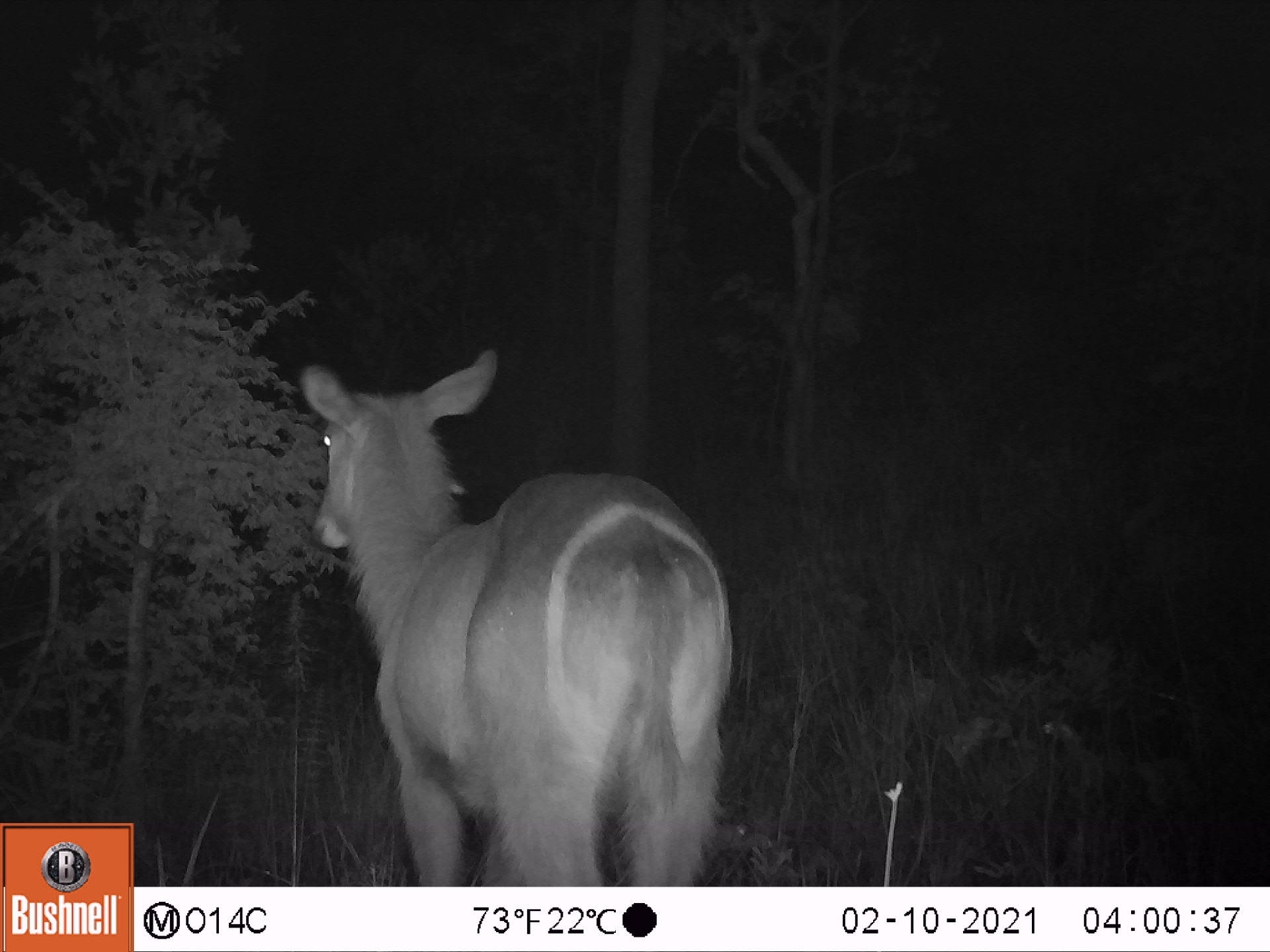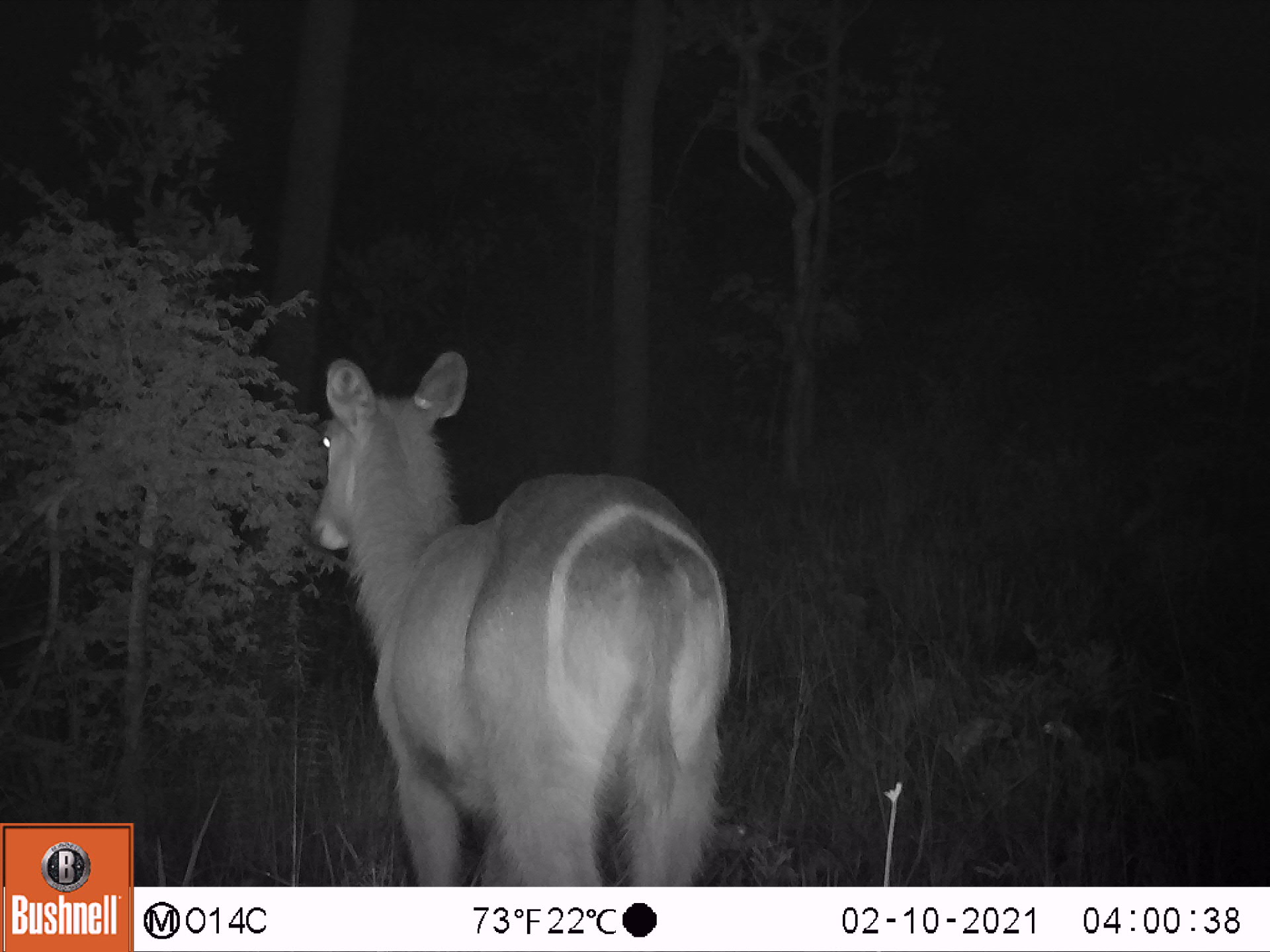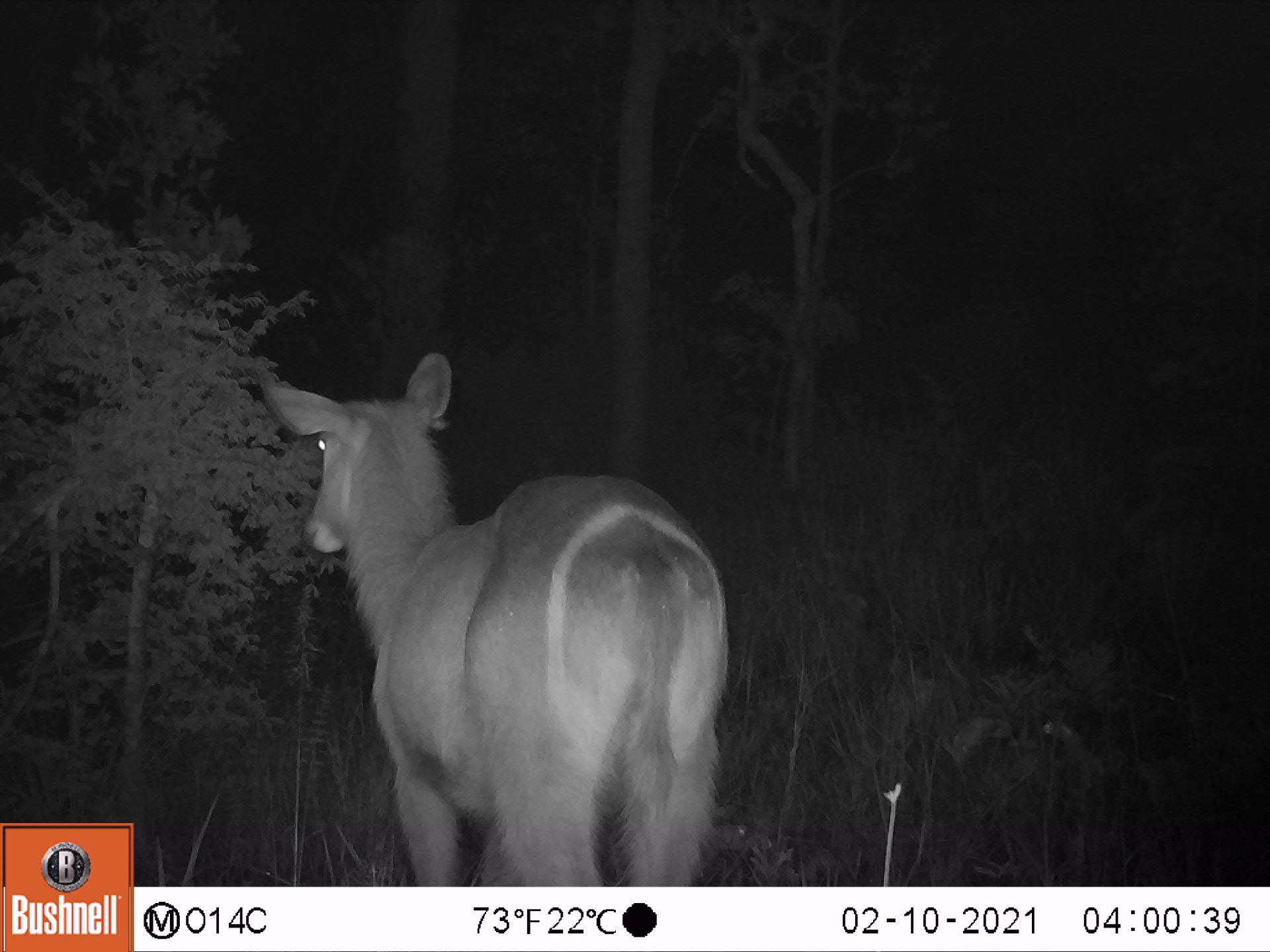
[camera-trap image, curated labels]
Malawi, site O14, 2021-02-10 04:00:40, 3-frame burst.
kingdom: Animalia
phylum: Chordata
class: Mammalia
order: Artiodactyla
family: Bovidae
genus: Kobus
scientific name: Kobus ellipsiprymnus ellipsiprymnus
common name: common waterbuck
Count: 1.